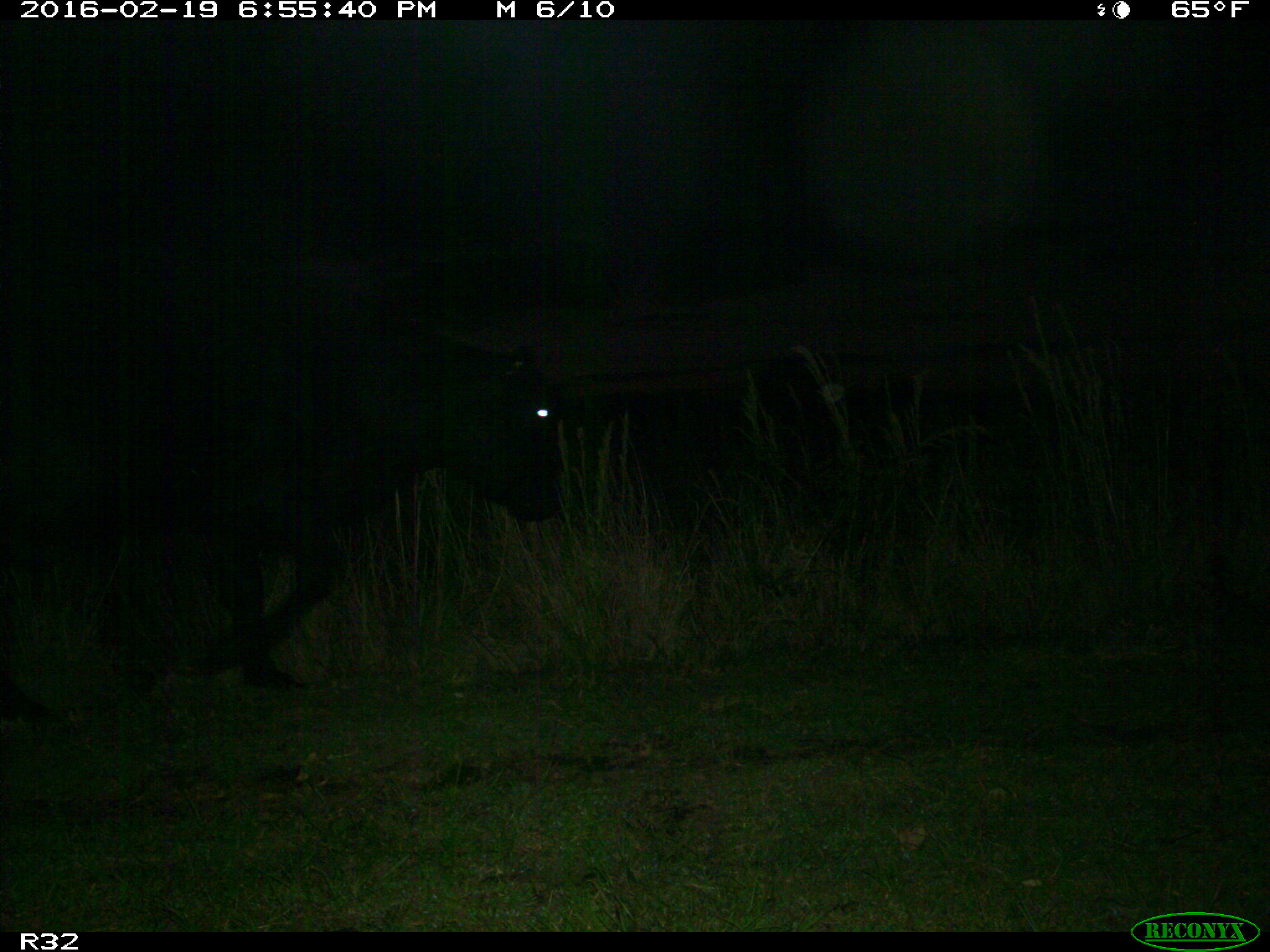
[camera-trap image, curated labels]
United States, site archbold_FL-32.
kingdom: Animalia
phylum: Chordata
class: Mammalia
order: Artiodactyla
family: Bovidae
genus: Bos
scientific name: Bos taurus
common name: domestic cow